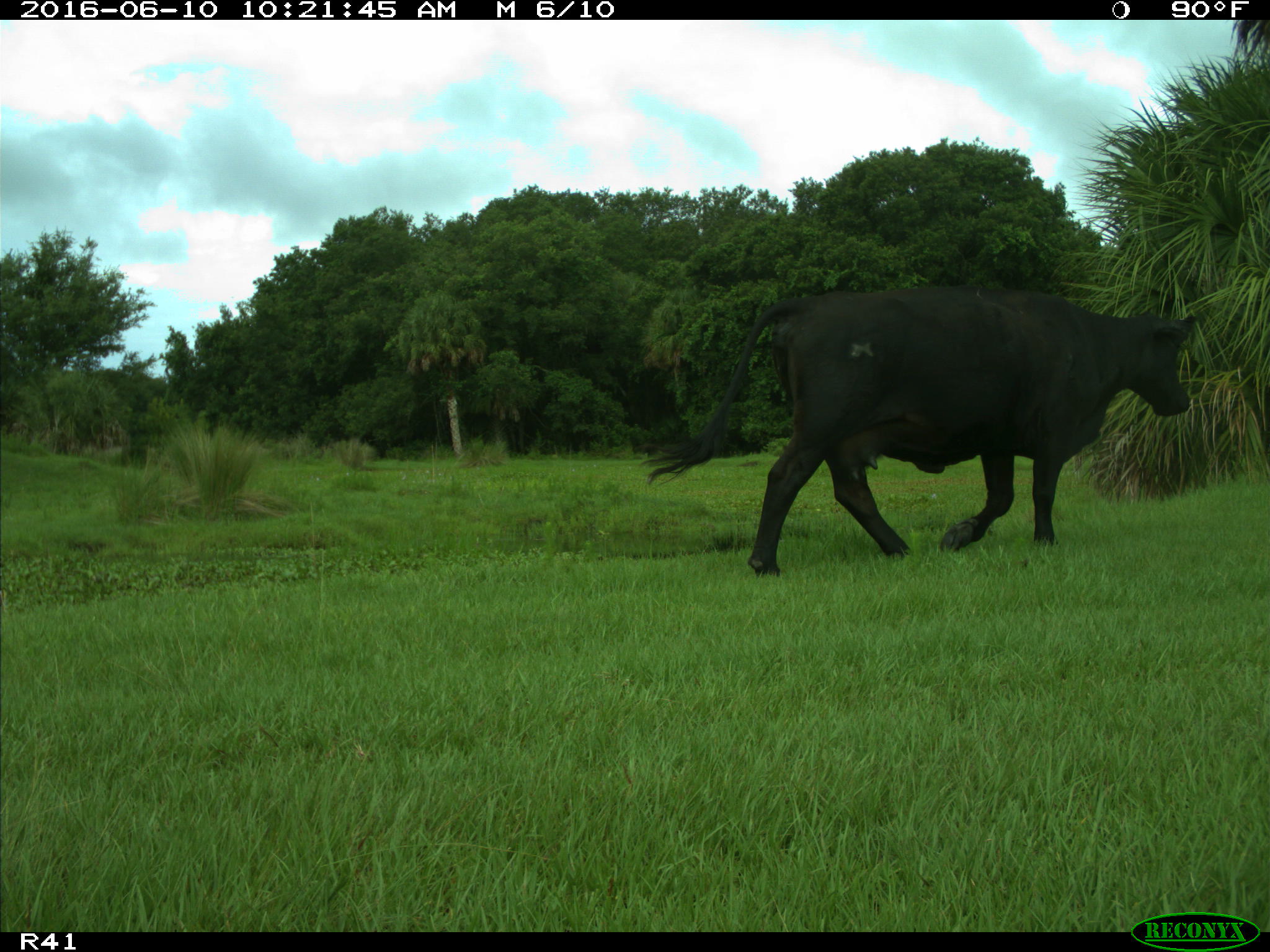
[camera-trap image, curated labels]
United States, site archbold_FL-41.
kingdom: Animalia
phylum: Chordata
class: Mammalia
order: Artiodactyla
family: Bovidae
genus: Bos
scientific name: Bos taurus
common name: domestic cow